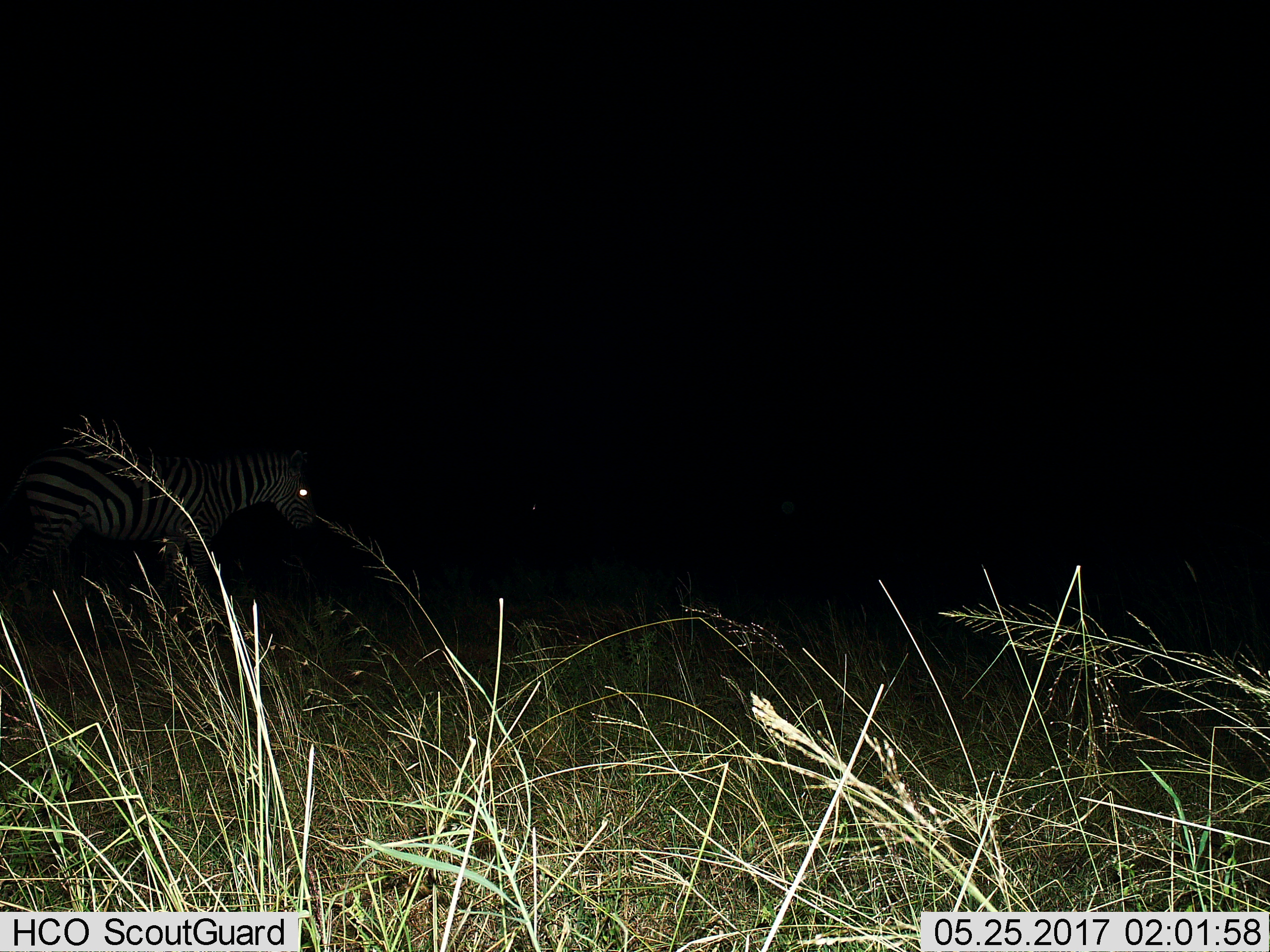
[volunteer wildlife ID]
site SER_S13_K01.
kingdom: Animalia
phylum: Chordata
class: Mammalia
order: Perissodactyla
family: Equidae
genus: Equus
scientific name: Equus quagga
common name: plains zebra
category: zebraplains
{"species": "zebraplains (plains zebra) (Equus quagga)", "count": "1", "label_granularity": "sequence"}